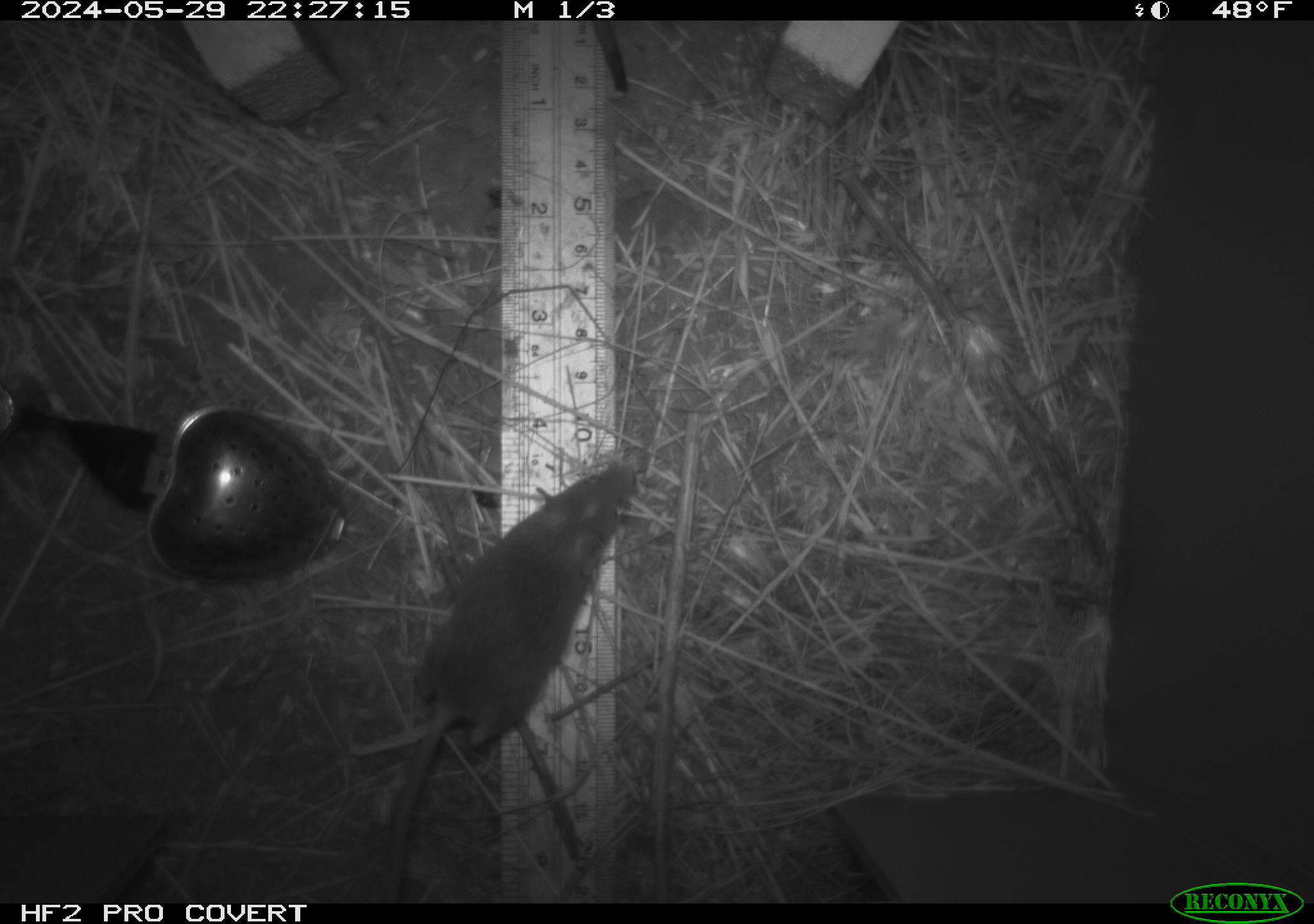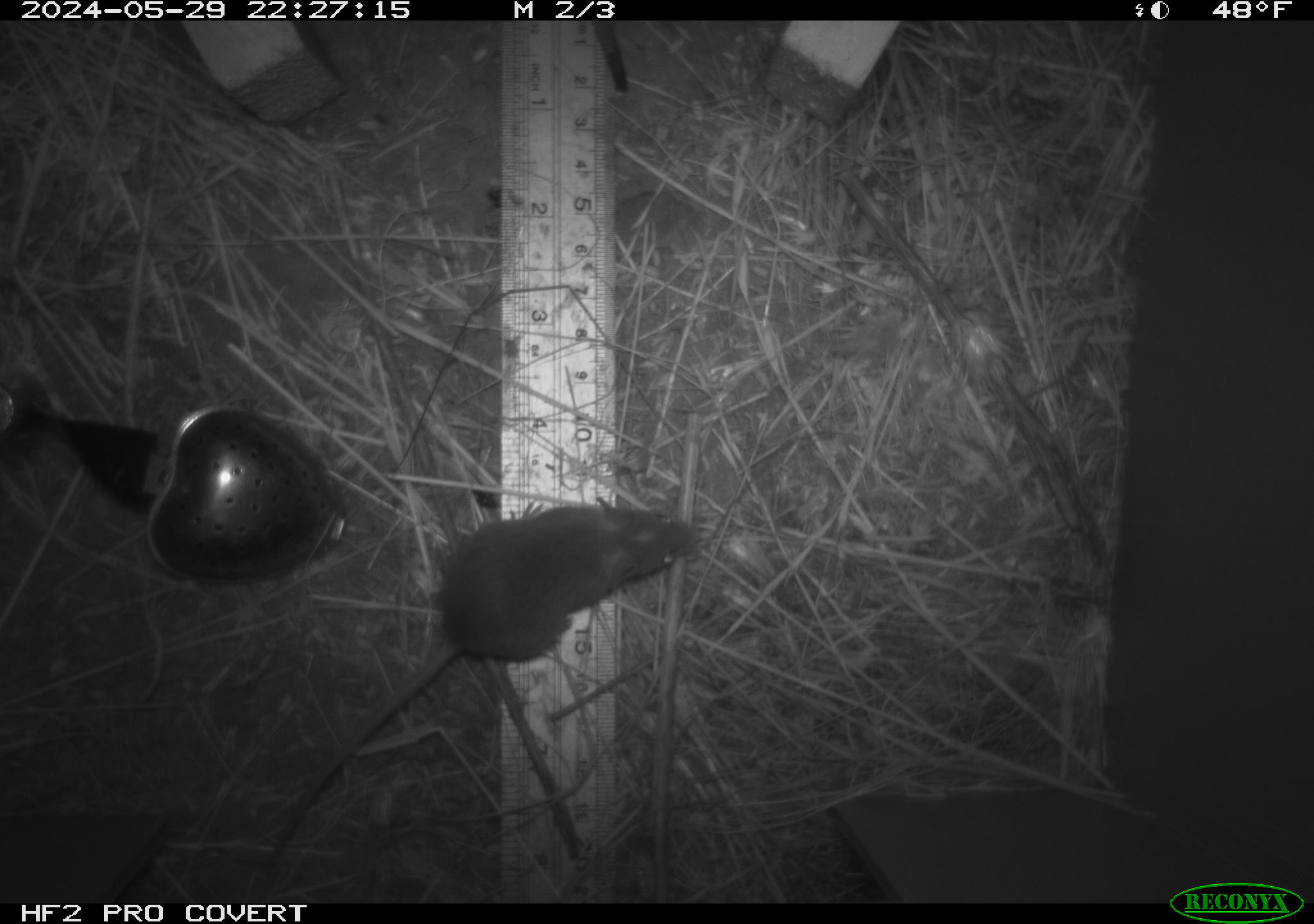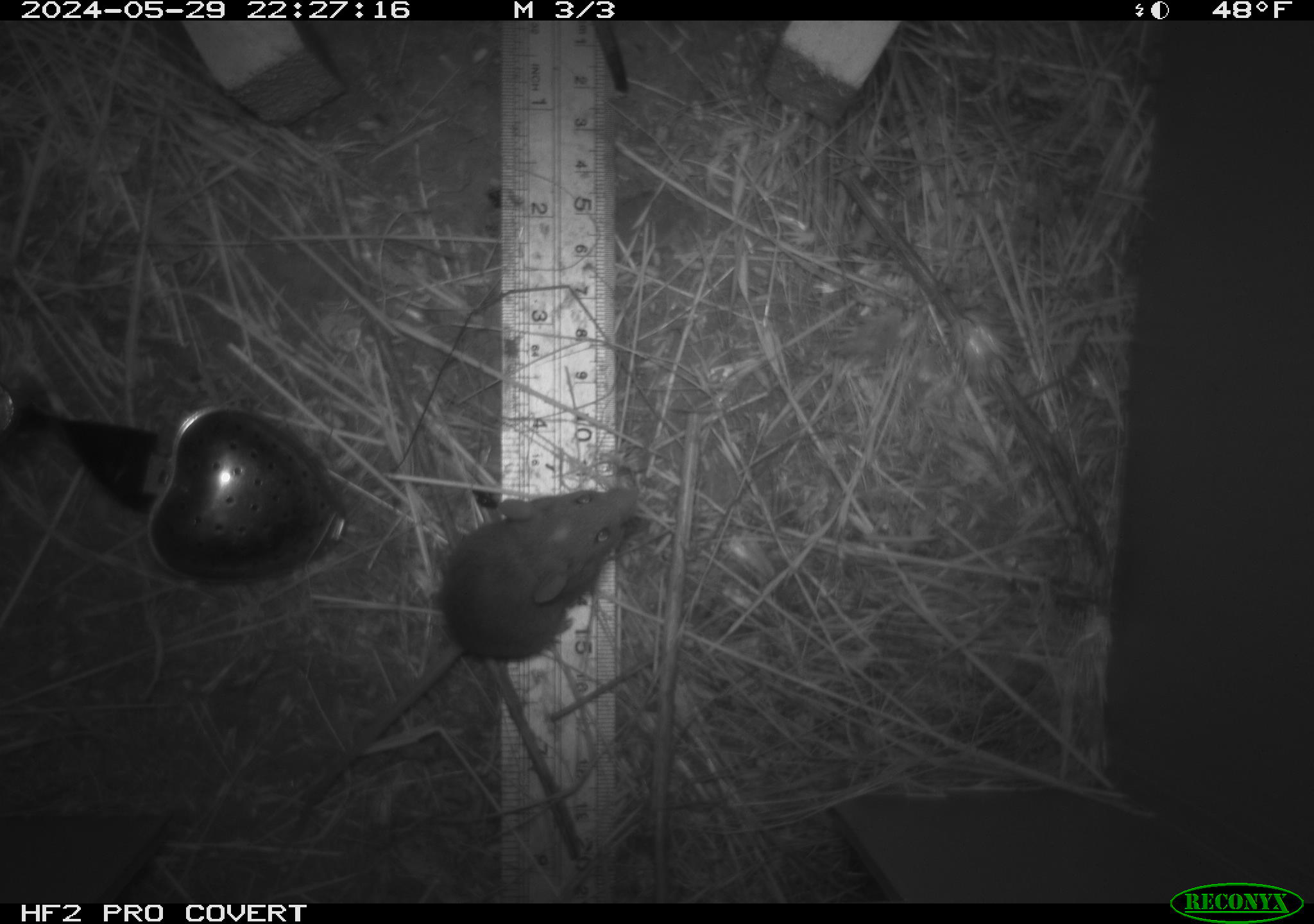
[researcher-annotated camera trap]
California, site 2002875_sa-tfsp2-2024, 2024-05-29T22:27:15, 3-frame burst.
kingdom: Animalia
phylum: Chordata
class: Mammalia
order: Rodentia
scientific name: Rodentia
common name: mouse species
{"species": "mouse species (Rodentia)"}